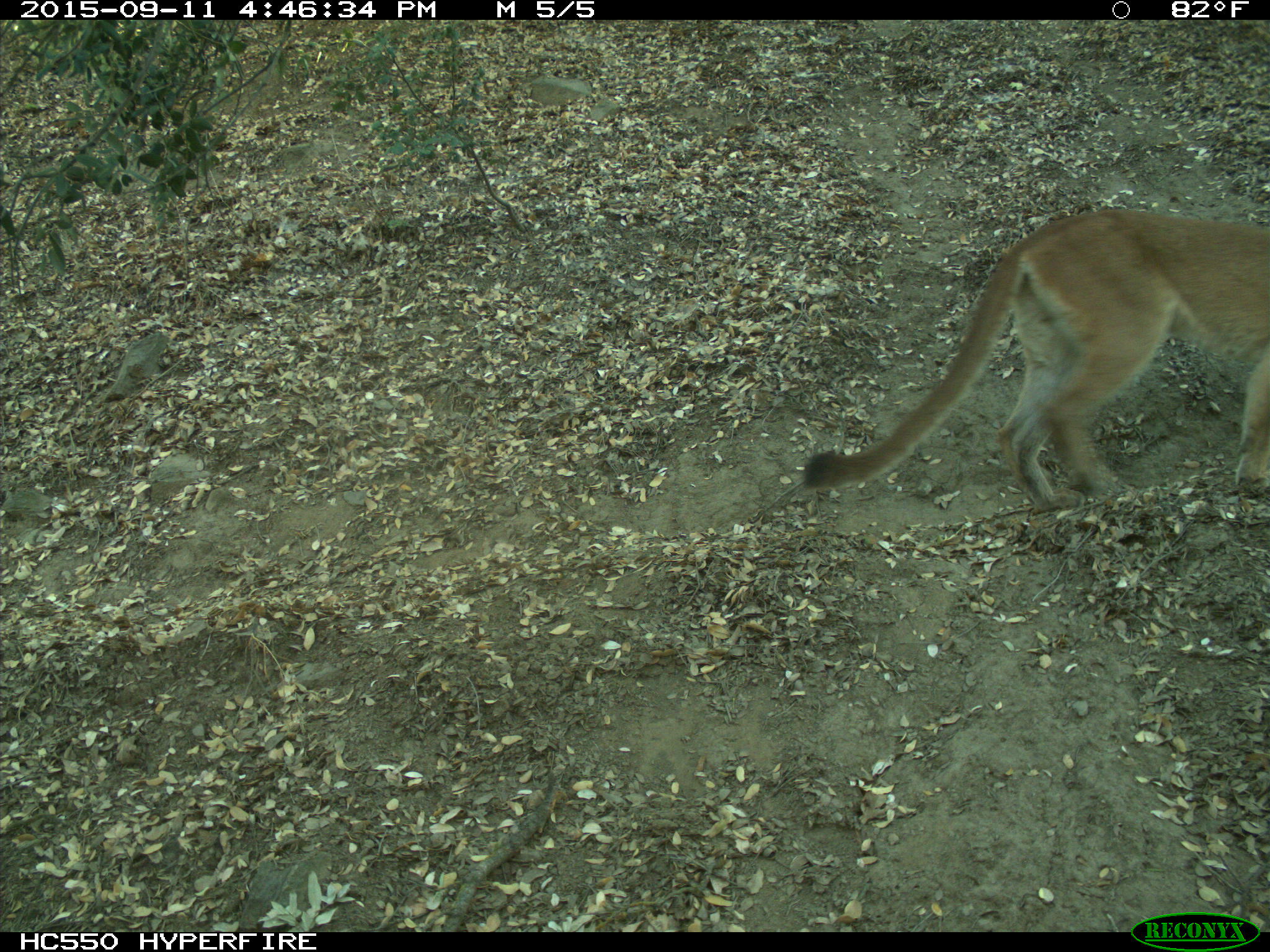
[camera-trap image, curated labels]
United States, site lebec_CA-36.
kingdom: Animalia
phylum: Chordata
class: Mammalia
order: Carnivora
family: Felidae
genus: Puma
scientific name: Puma concolor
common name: mountain lion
Puma concolor (mountain lion).